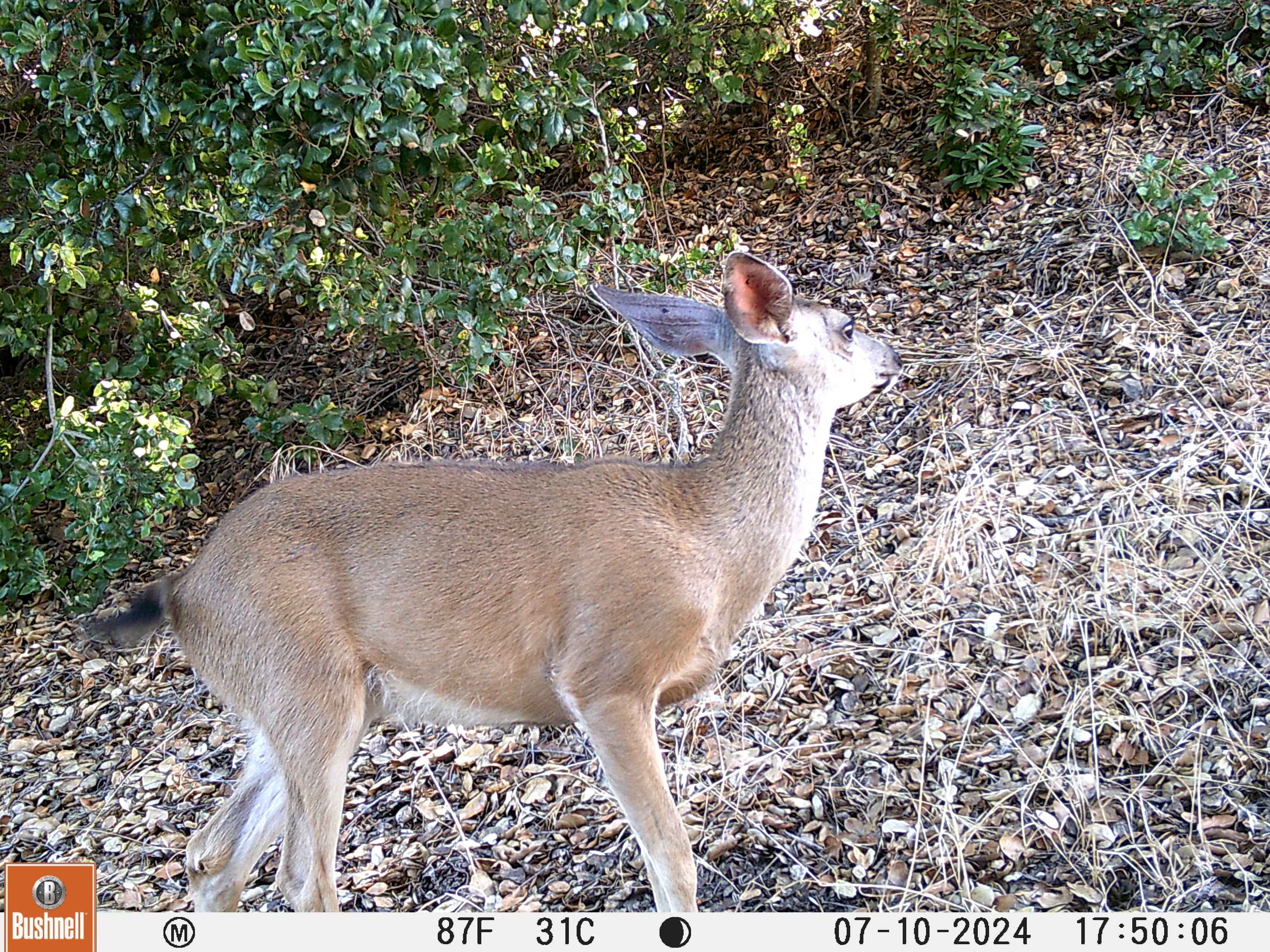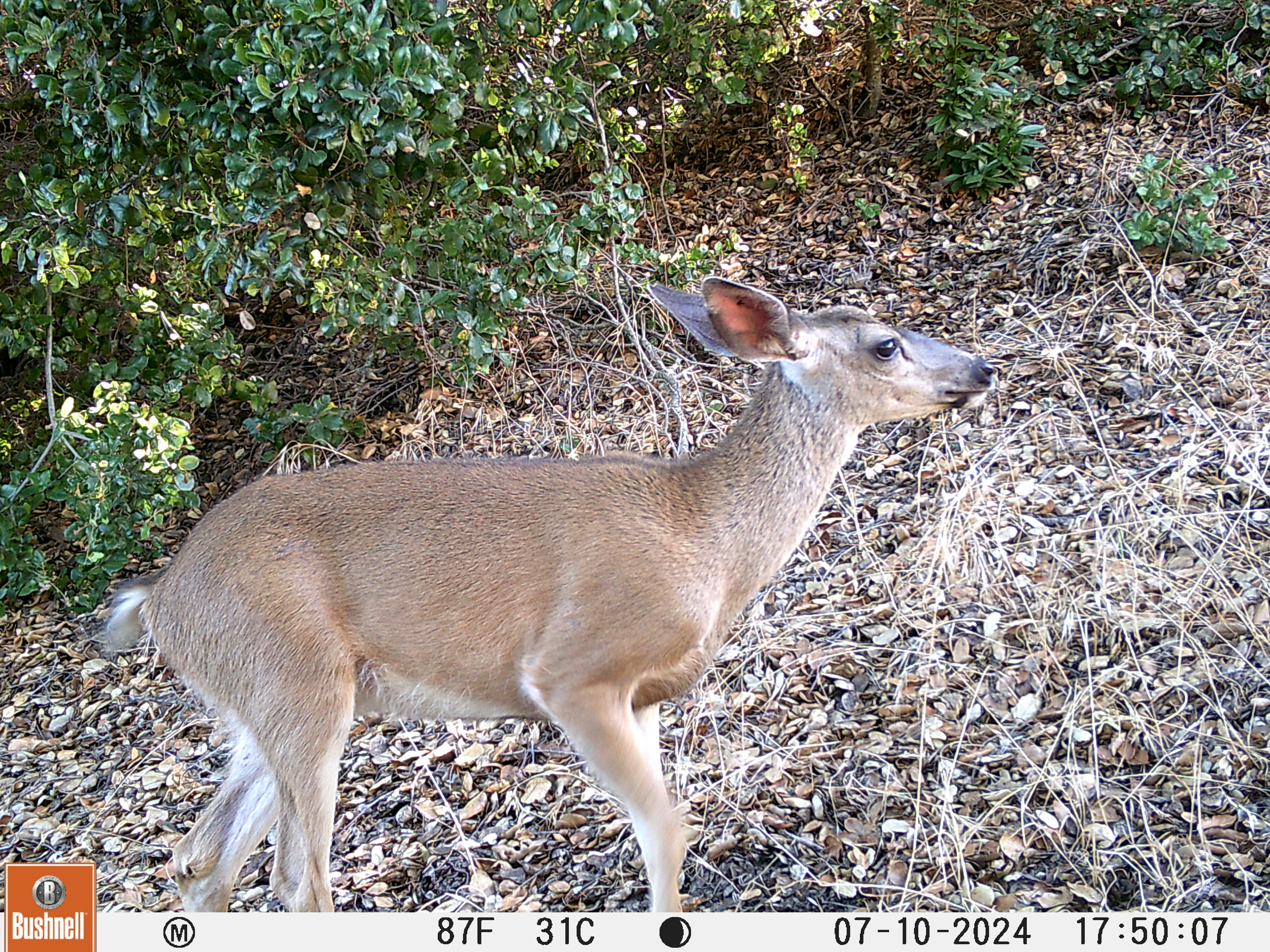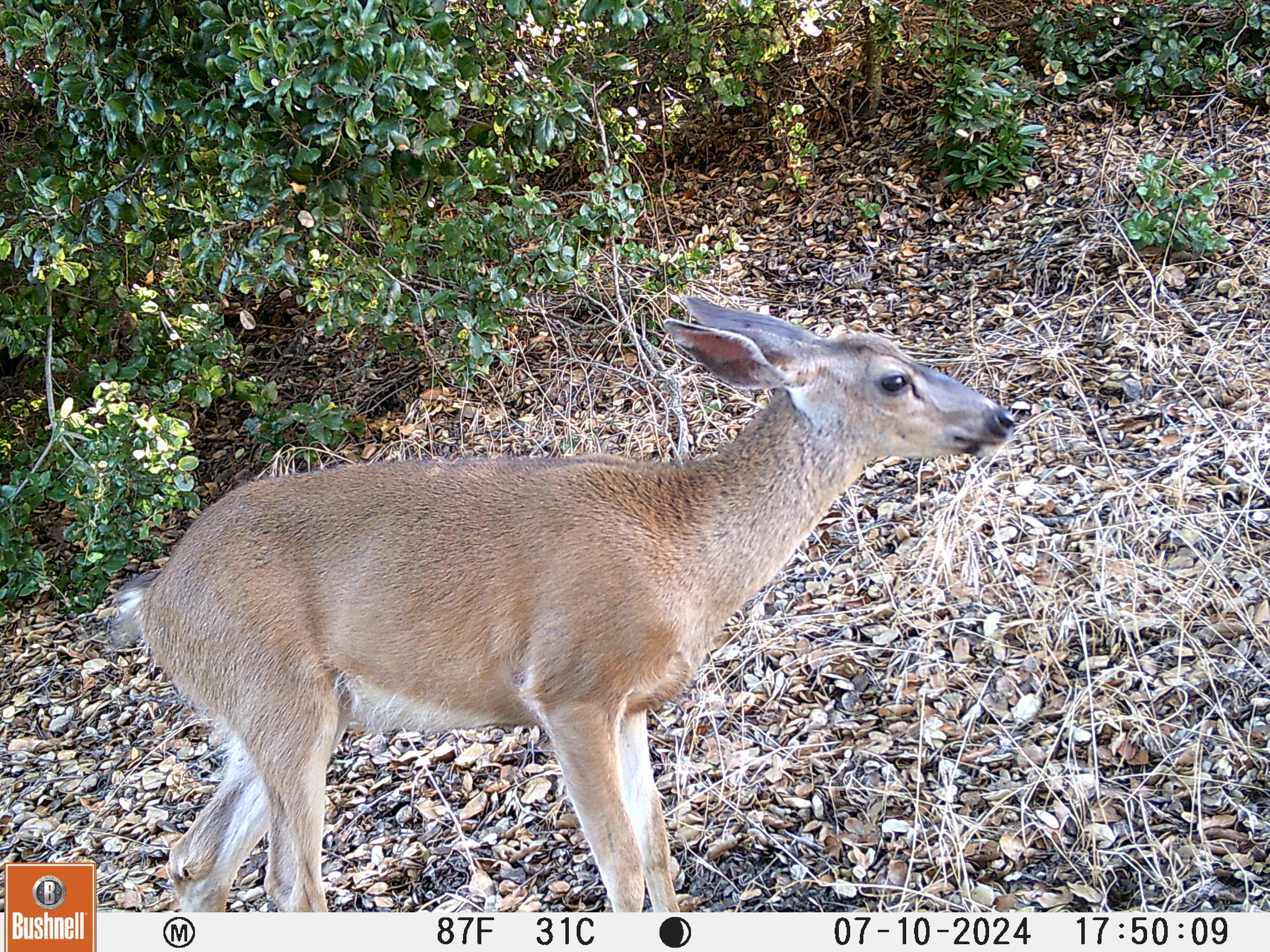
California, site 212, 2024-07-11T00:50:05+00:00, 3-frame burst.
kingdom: Animalia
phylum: Chordata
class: Mammalia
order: Artiodactyla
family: Cervidae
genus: Odocoileus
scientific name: Odocoileus hemionus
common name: mule deer